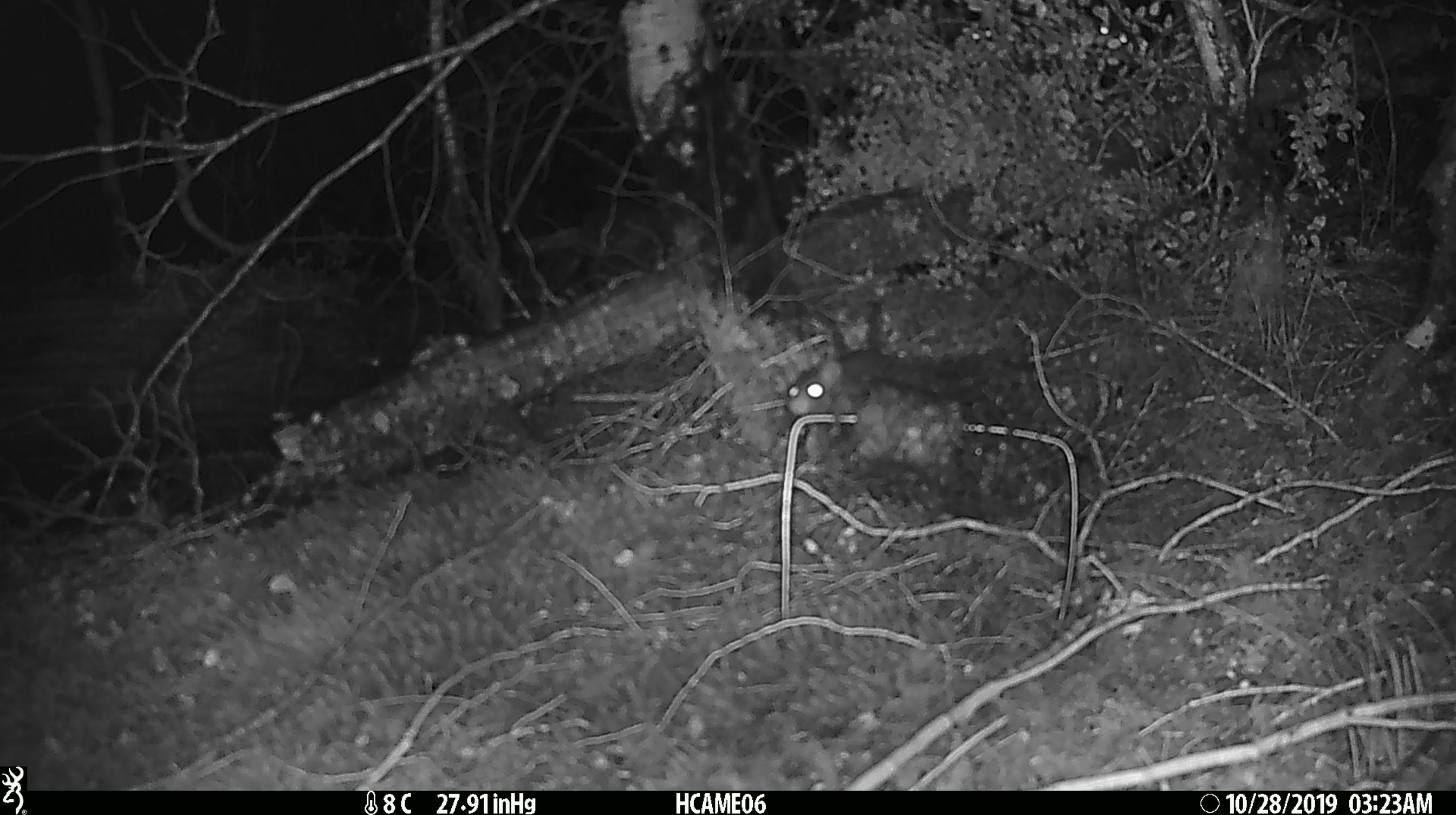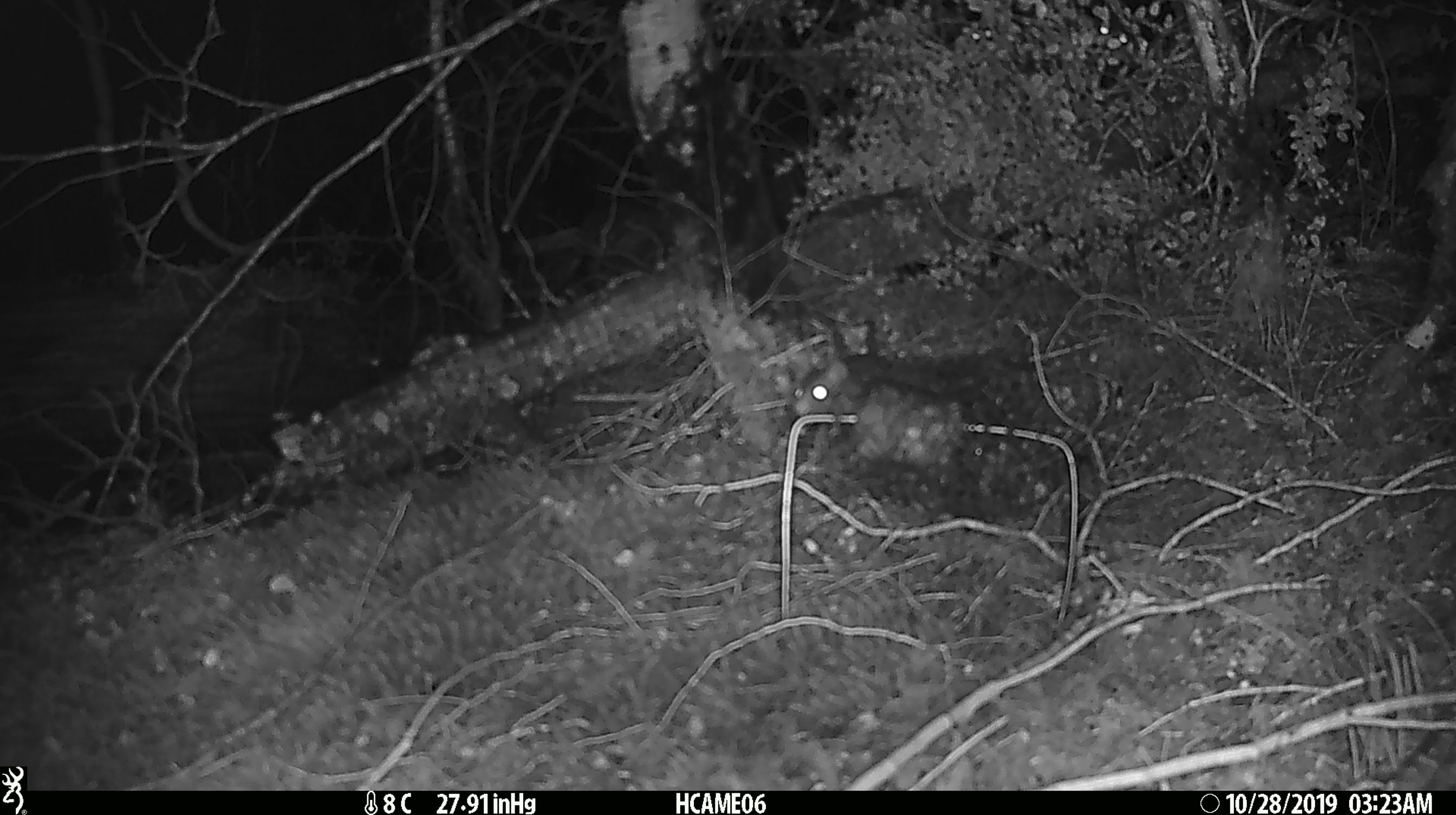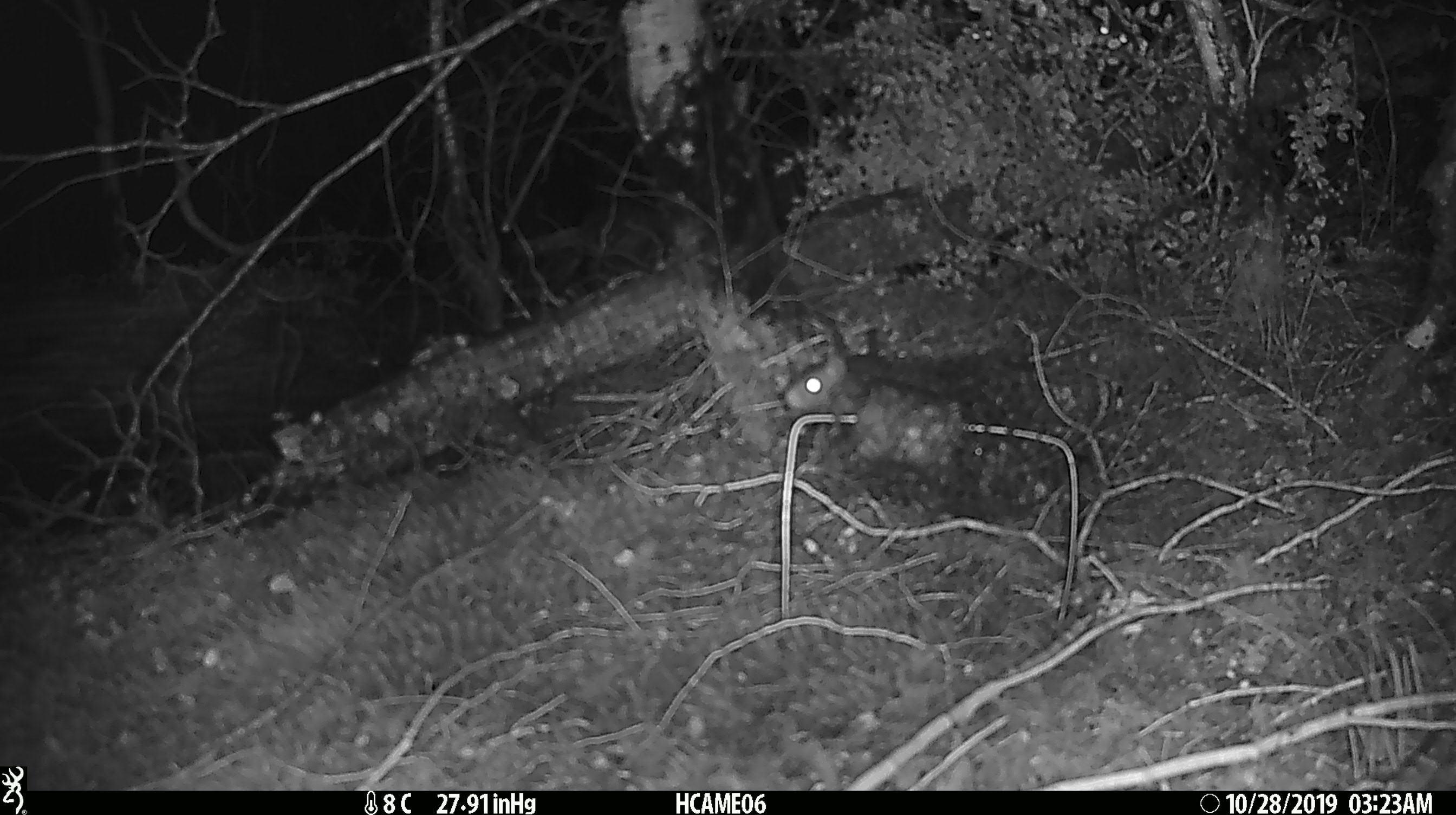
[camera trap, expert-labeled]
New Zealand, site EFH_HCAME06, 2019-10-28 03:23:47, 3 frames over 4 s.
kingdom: Animalia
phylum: Chordata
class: Mammalia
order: Rodentia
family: Muridae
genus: Rattus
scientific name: Rattus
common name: rat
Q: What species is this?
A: Rat (Rattus).